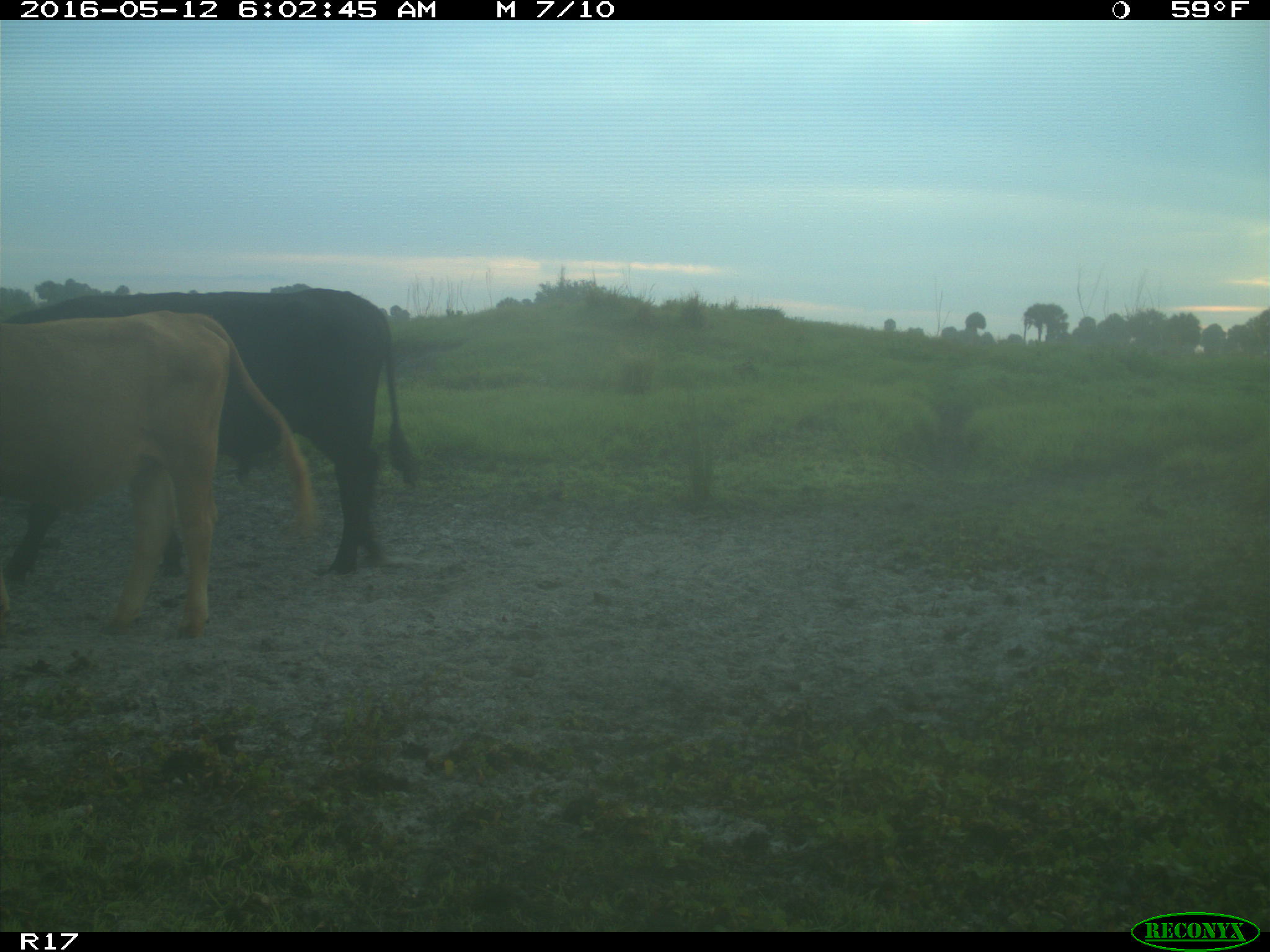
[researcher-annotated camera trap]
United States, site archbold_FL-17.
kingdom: Animalia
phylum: Chordata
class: Mammalia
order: Artiodactyla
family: Bovidae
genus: Bos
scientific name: Bos taurus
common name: domestic cow